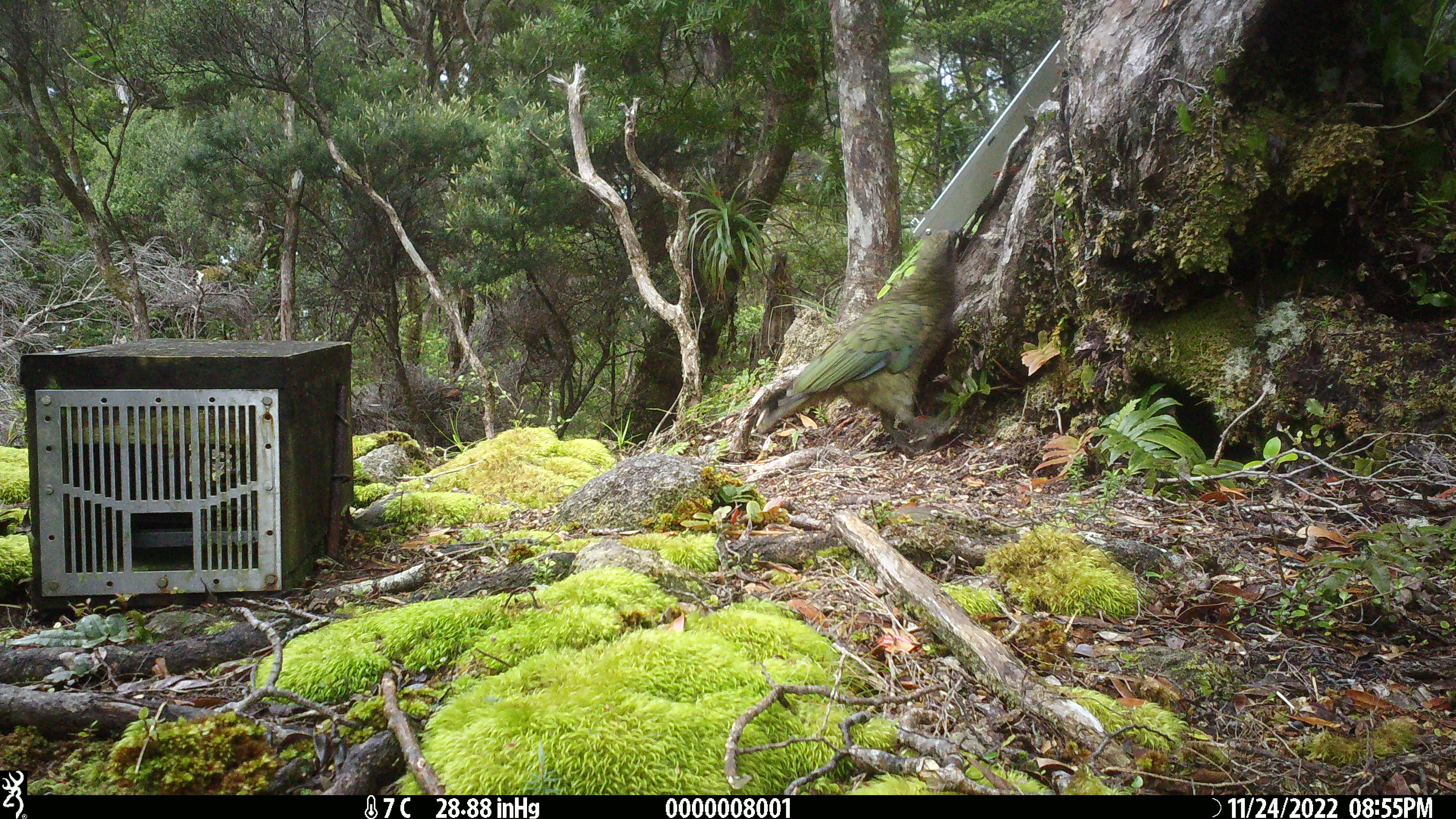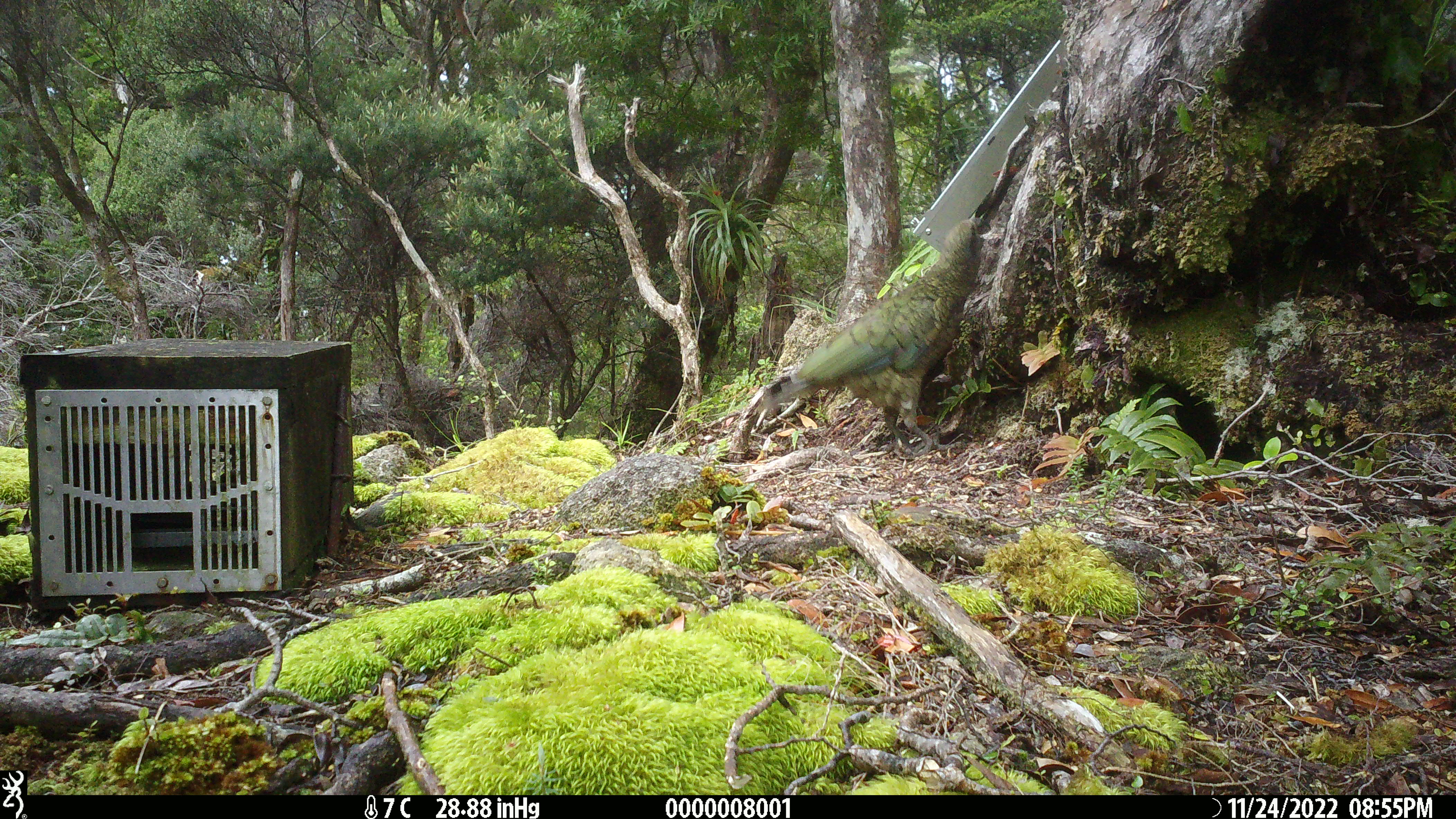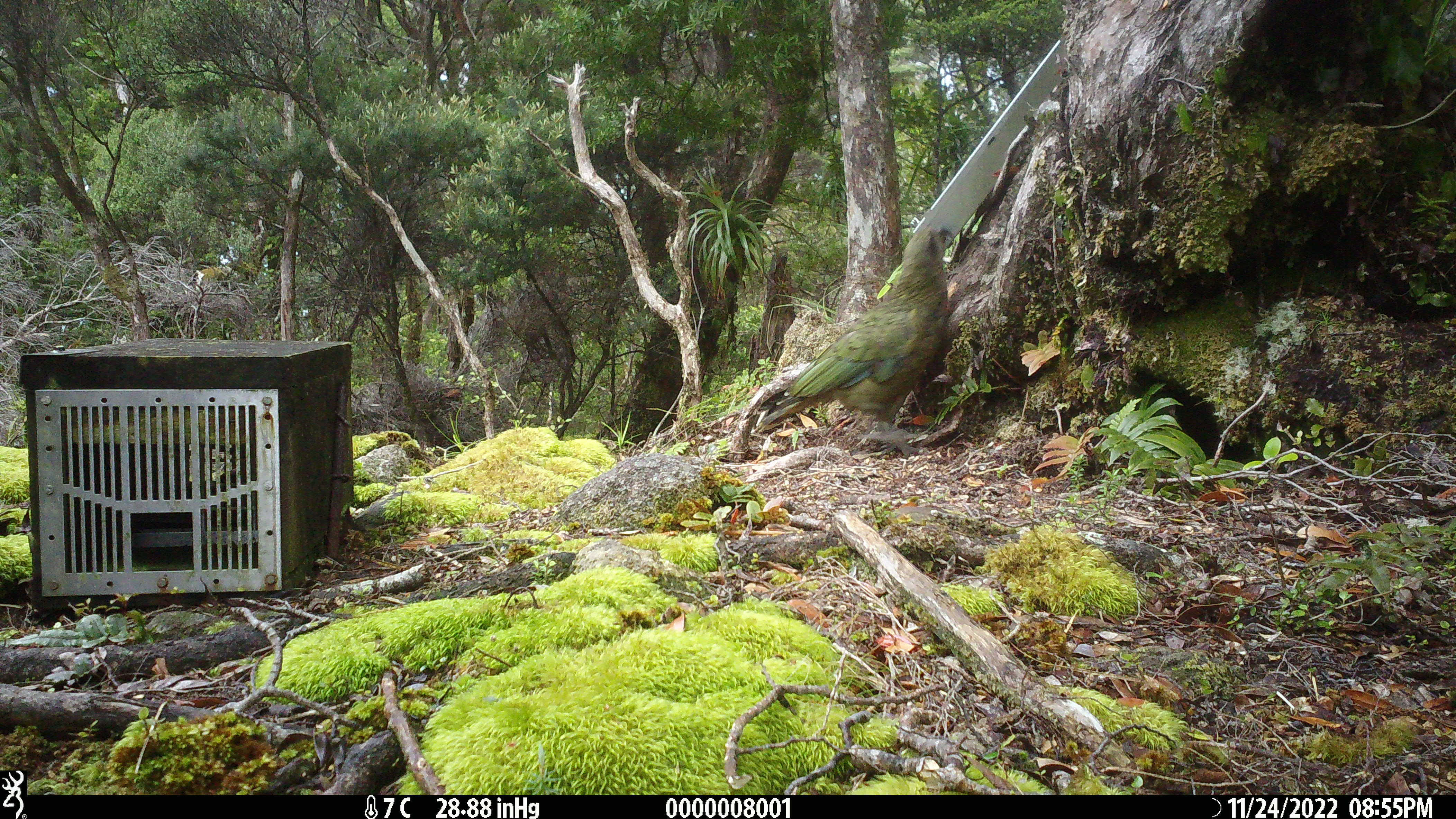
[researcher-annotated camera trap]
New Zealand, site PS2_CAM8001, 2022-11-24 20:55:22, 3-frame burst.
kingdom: Animalia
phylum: Chordata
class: Aves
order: Psittaciformes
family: Strigopidae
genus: Nestor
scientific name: Nestor notabilis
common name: kea